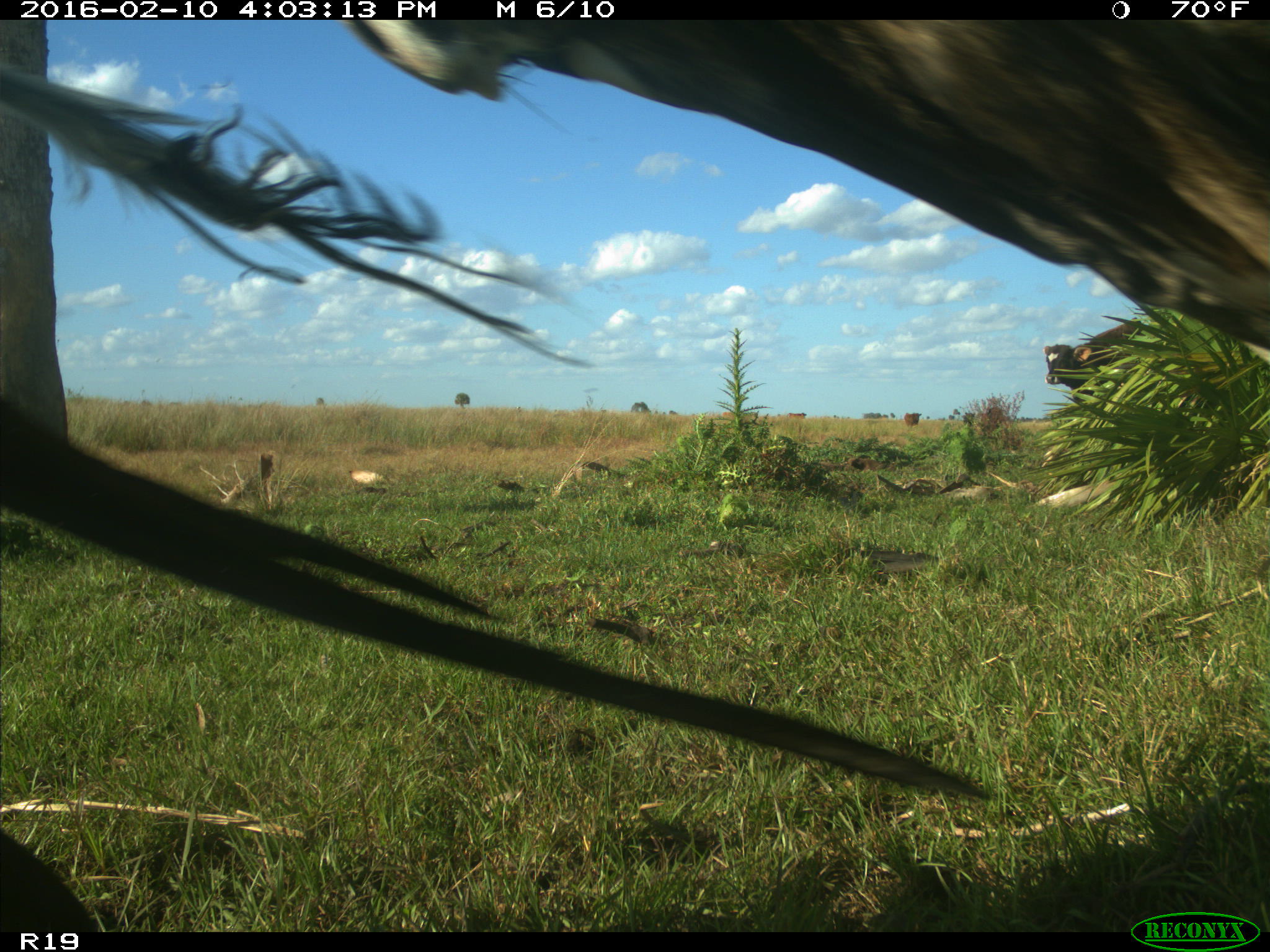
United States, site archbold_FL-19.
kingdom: Animalia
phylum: Chordata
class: Mammalia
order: Artiodactyla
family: Bovidae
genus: Bos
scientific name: Bos taurus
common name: domestic cow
Bos taurus (domestic cow).